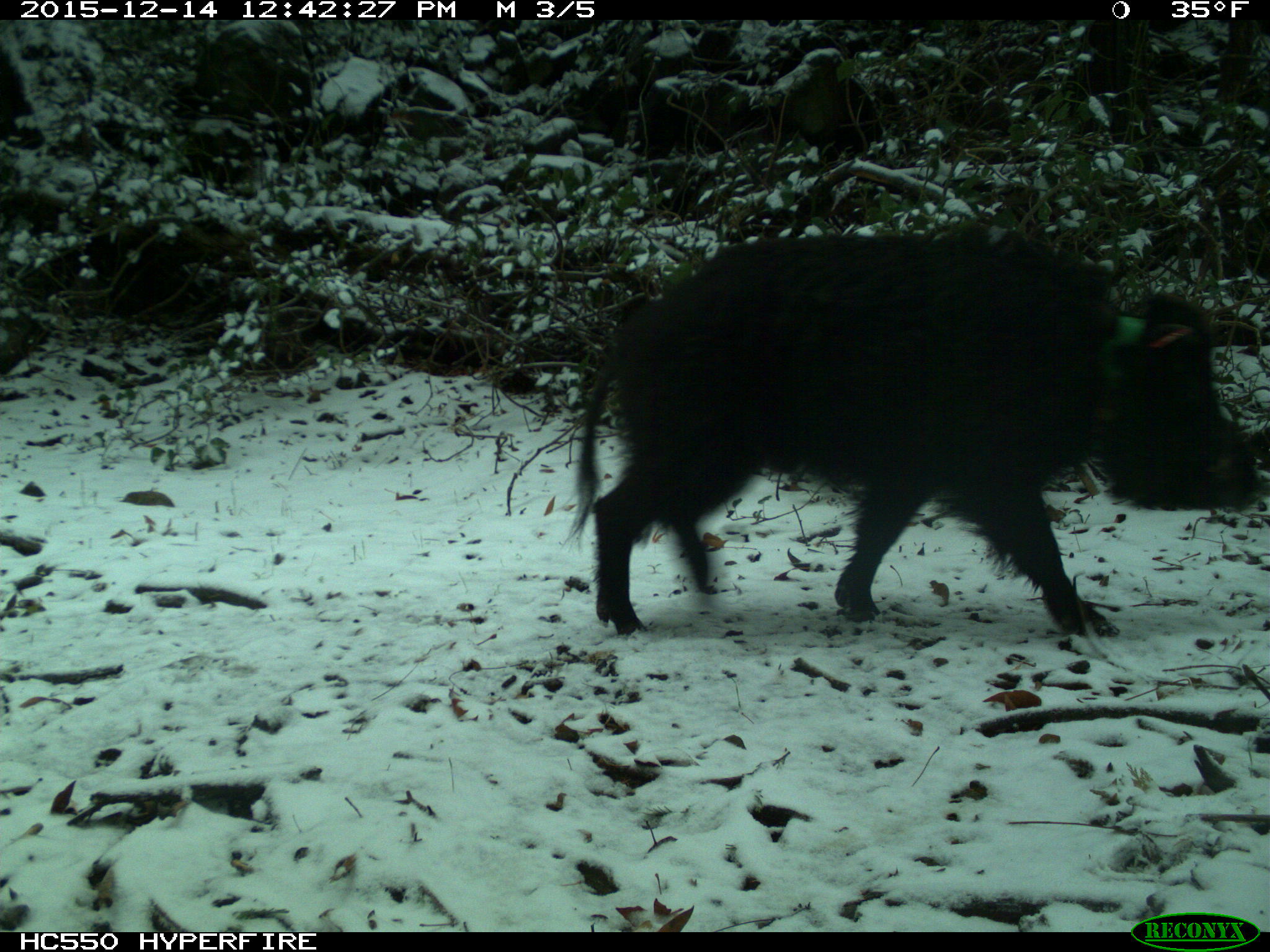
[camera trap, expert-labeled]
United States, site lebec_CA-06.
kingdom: Animalia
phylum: Chordata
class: Mammalia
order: Artiodactyla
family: Suidae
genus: Sus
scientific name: Sus scrofa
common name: wild boar